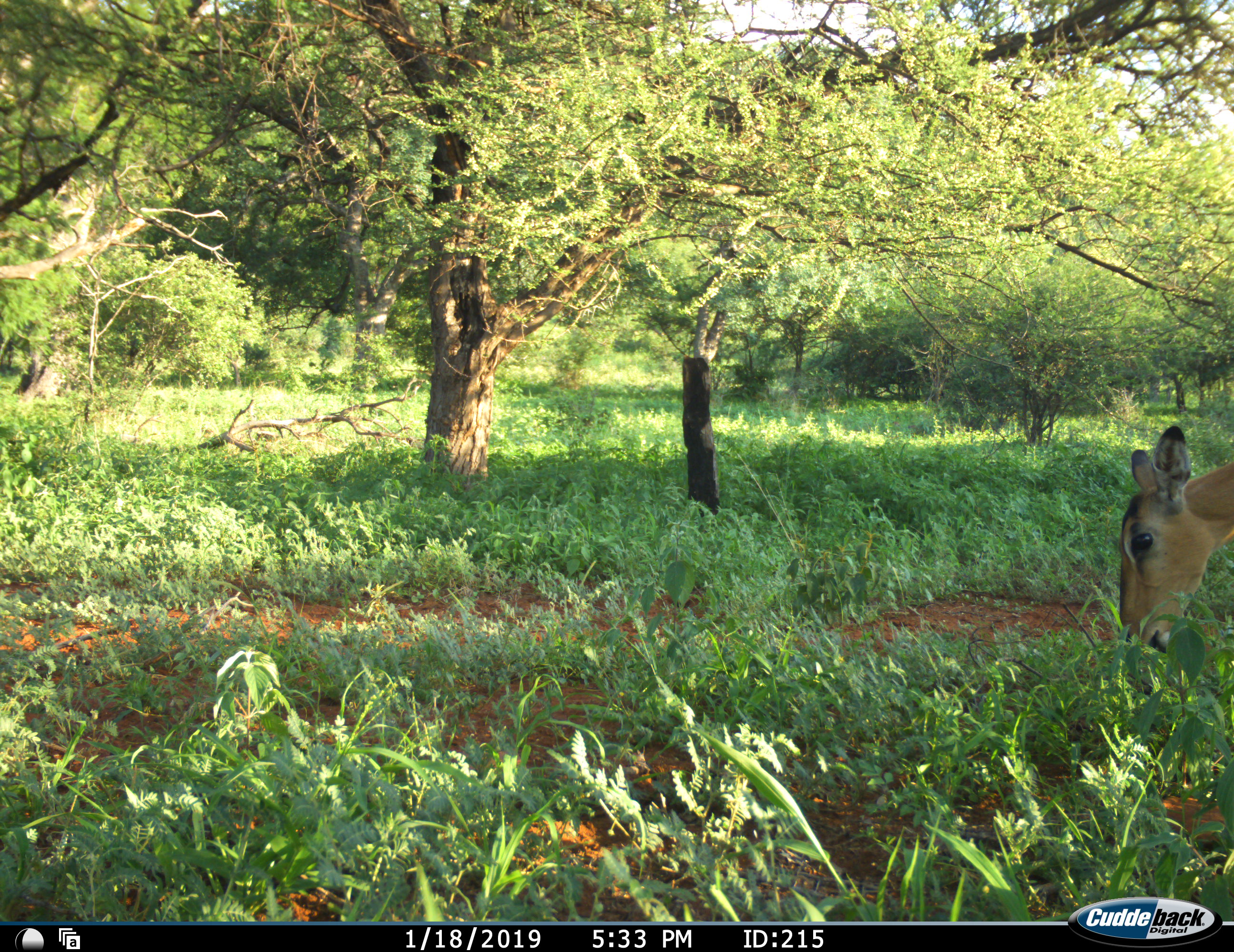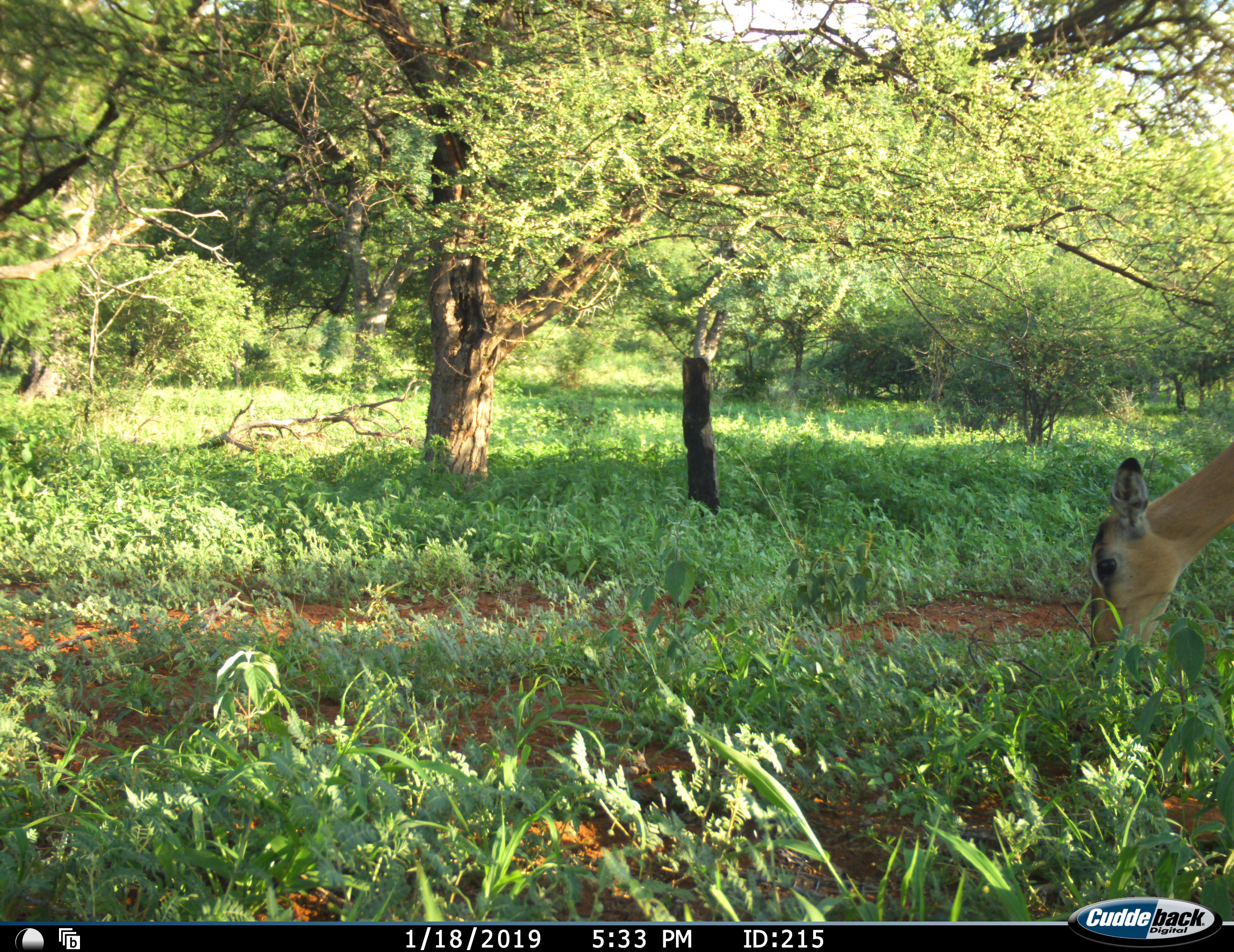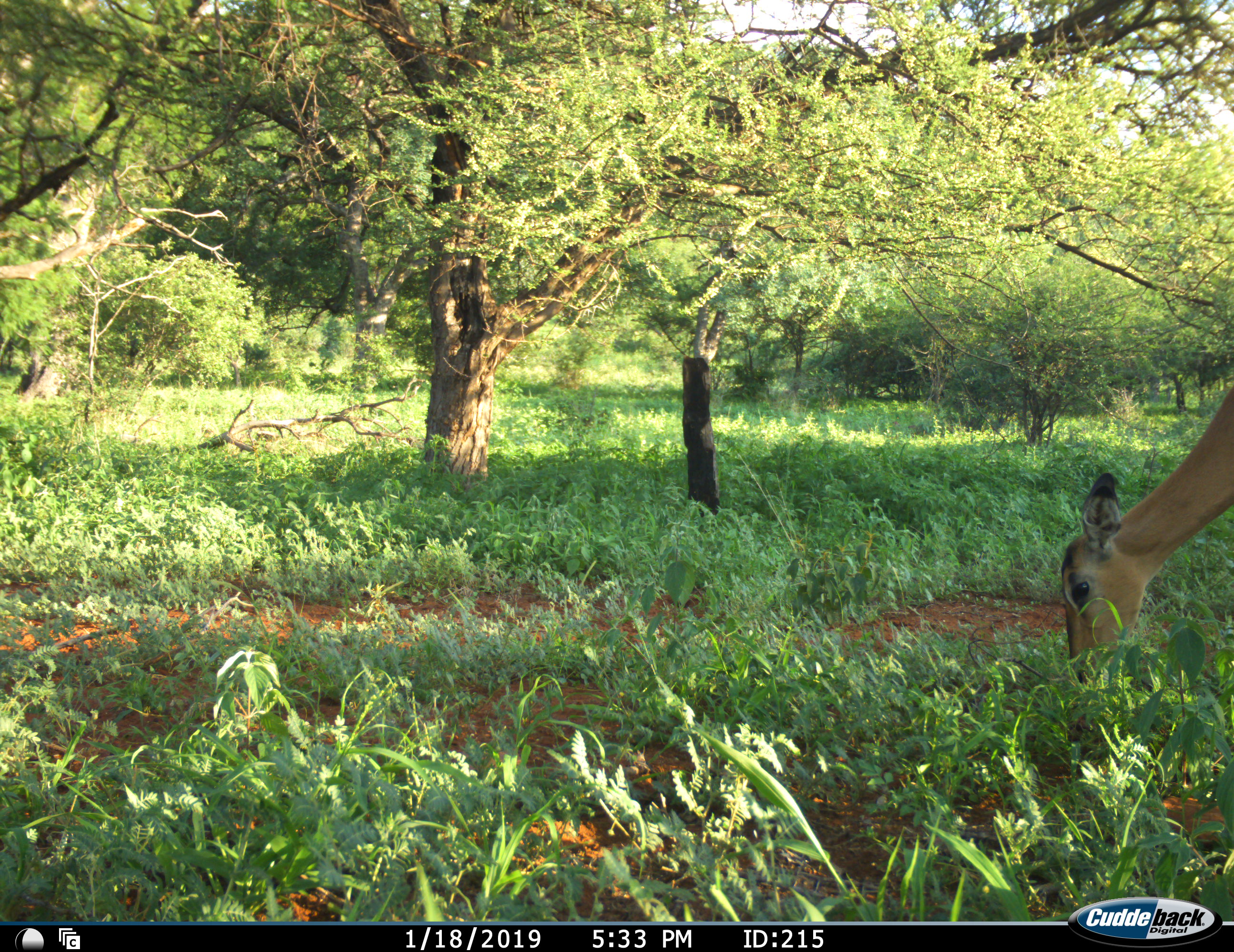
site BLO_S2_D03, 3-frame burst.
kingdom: Animalia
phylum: Chordata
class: Mammalia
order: Artiodactyla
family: Bovidae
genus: Aepyceros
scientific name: Aepyceros melampus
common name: impala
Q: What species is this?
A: Impala (Aepyceros melampus).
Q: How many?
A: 1.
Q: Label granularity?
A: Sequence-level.